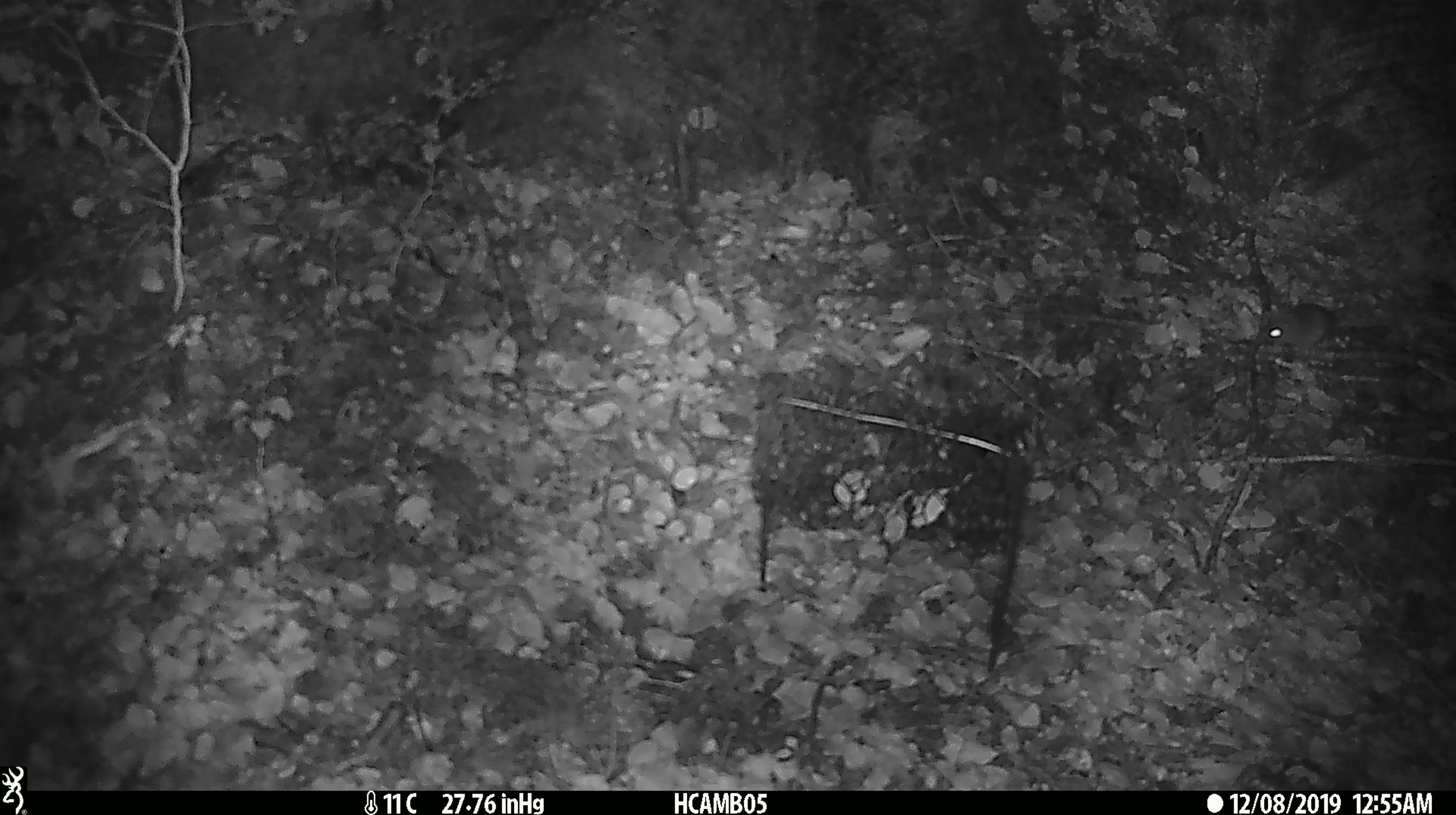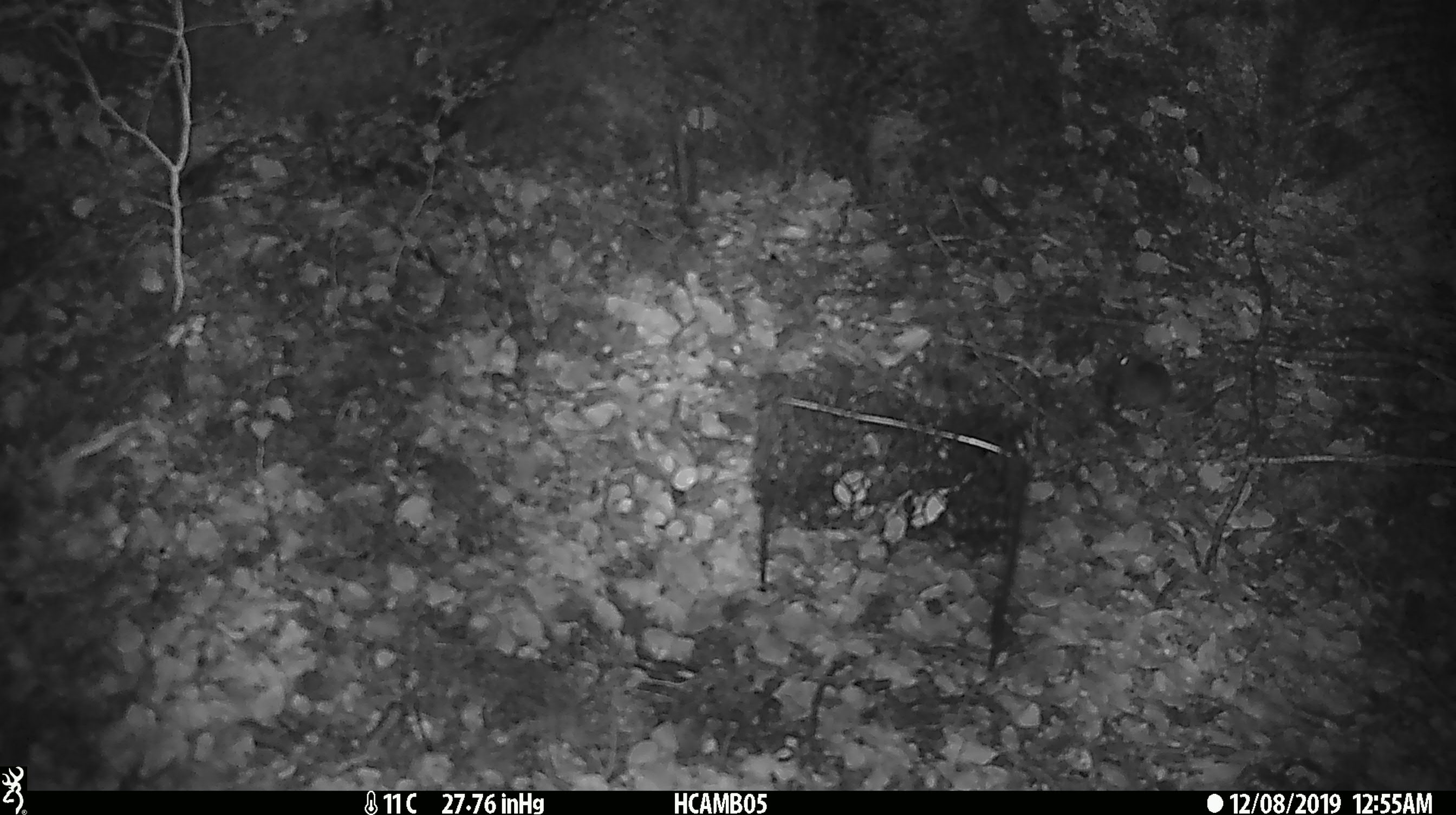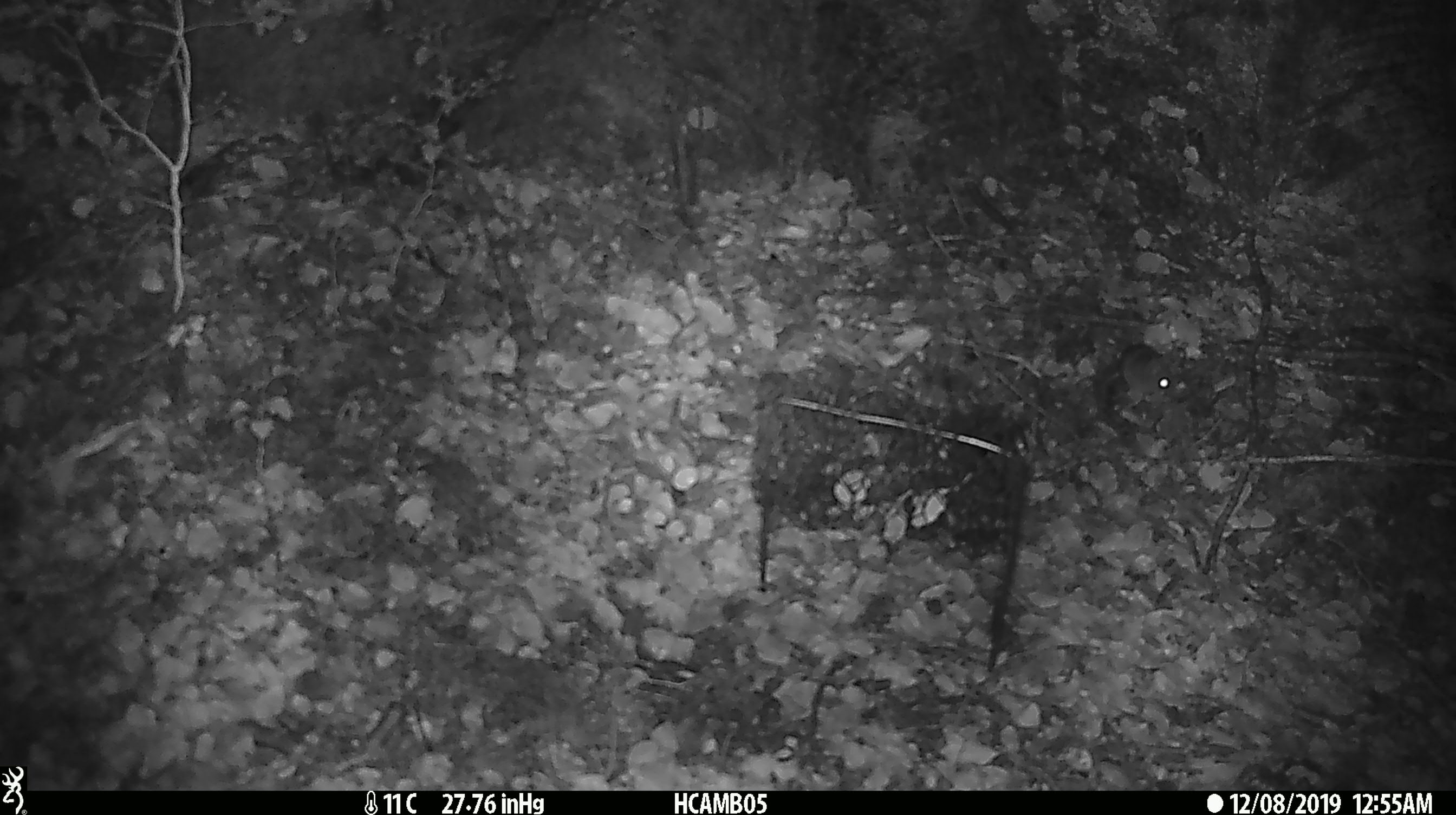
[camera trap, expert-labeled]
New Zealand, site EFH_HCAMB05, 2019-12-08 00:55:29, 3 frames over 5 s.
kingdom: Animalia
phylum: Chordata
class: Mammalia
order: Rodentia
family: Muridae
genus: Mus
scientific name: Mus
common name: mouse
Mouse (Mus).